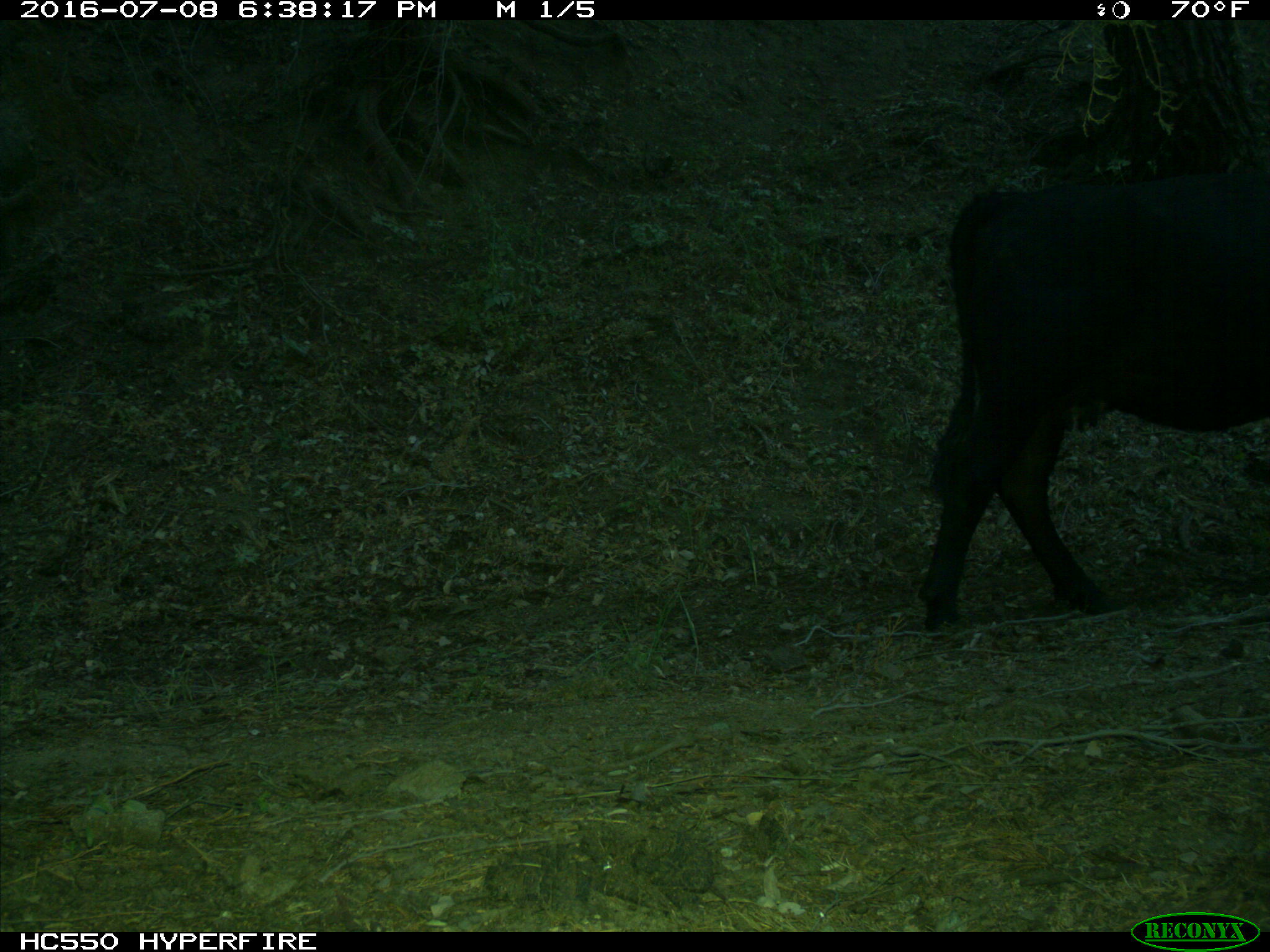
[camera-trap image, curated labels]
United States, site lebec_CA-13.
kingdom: Animalia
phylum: Chordata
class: Mammalia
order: Artiodactyla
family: Bovidae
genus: Bos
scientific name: Bos taurus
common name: domestic cow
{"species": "Bos taurus (domestic cow)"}